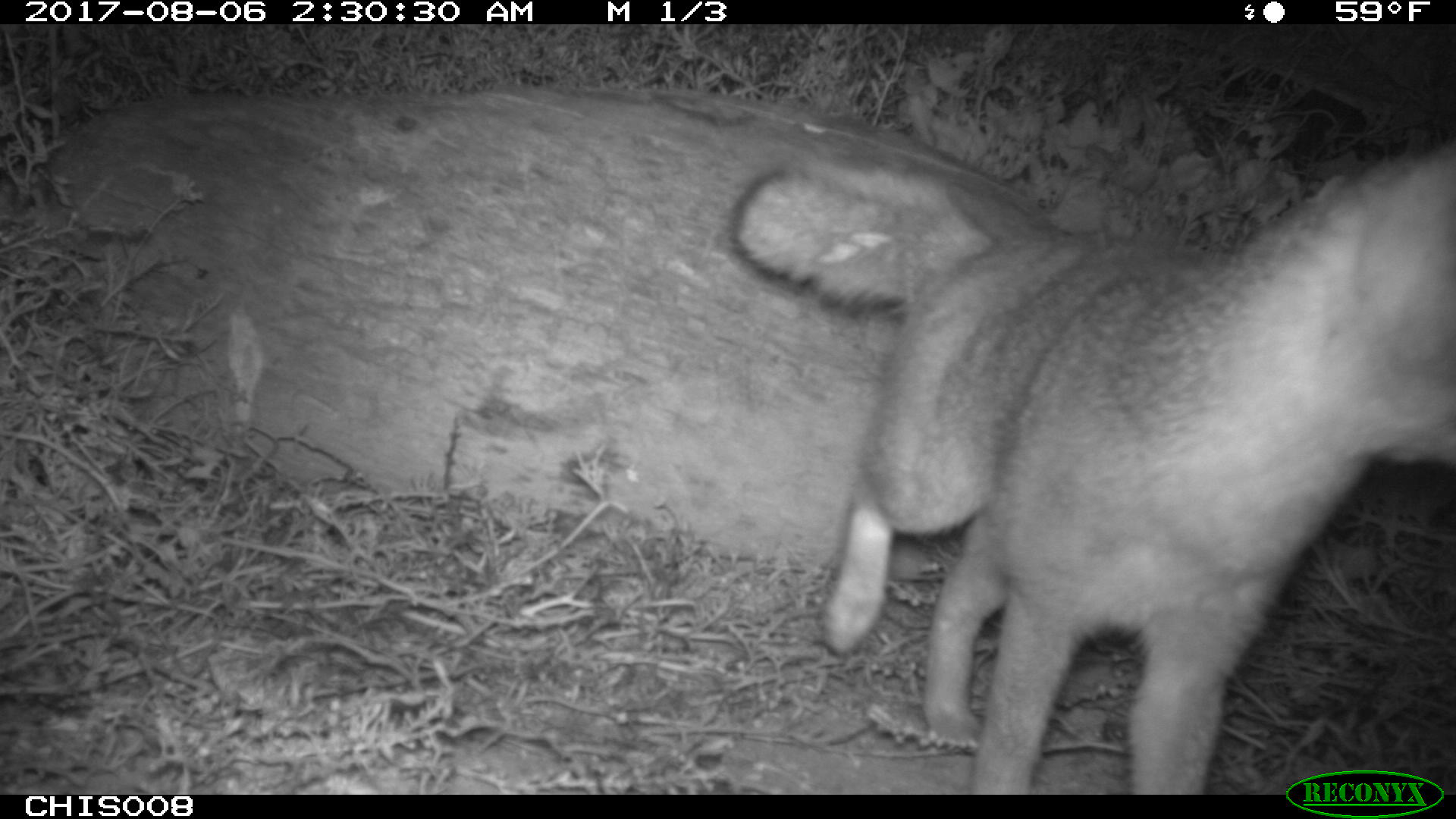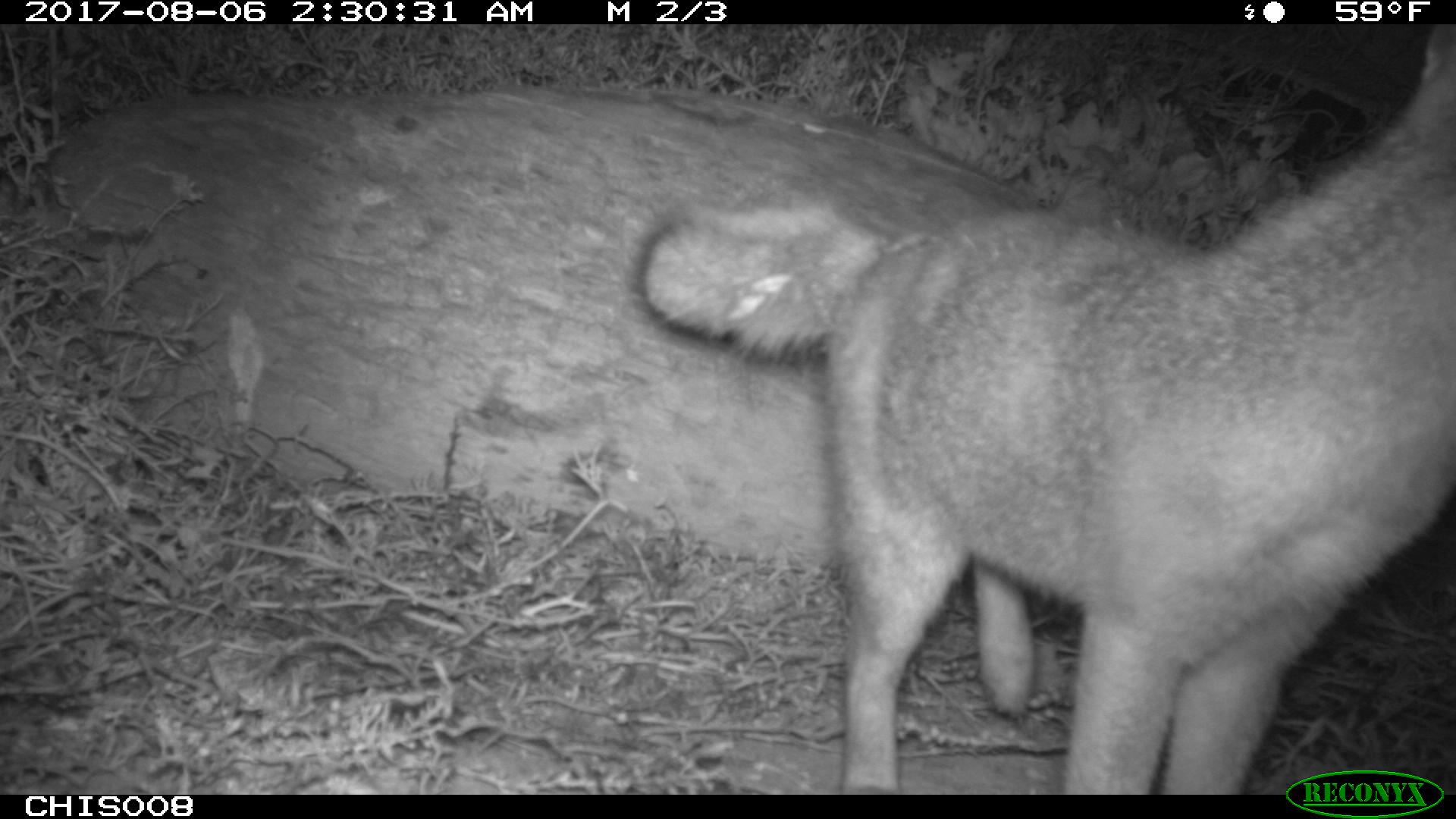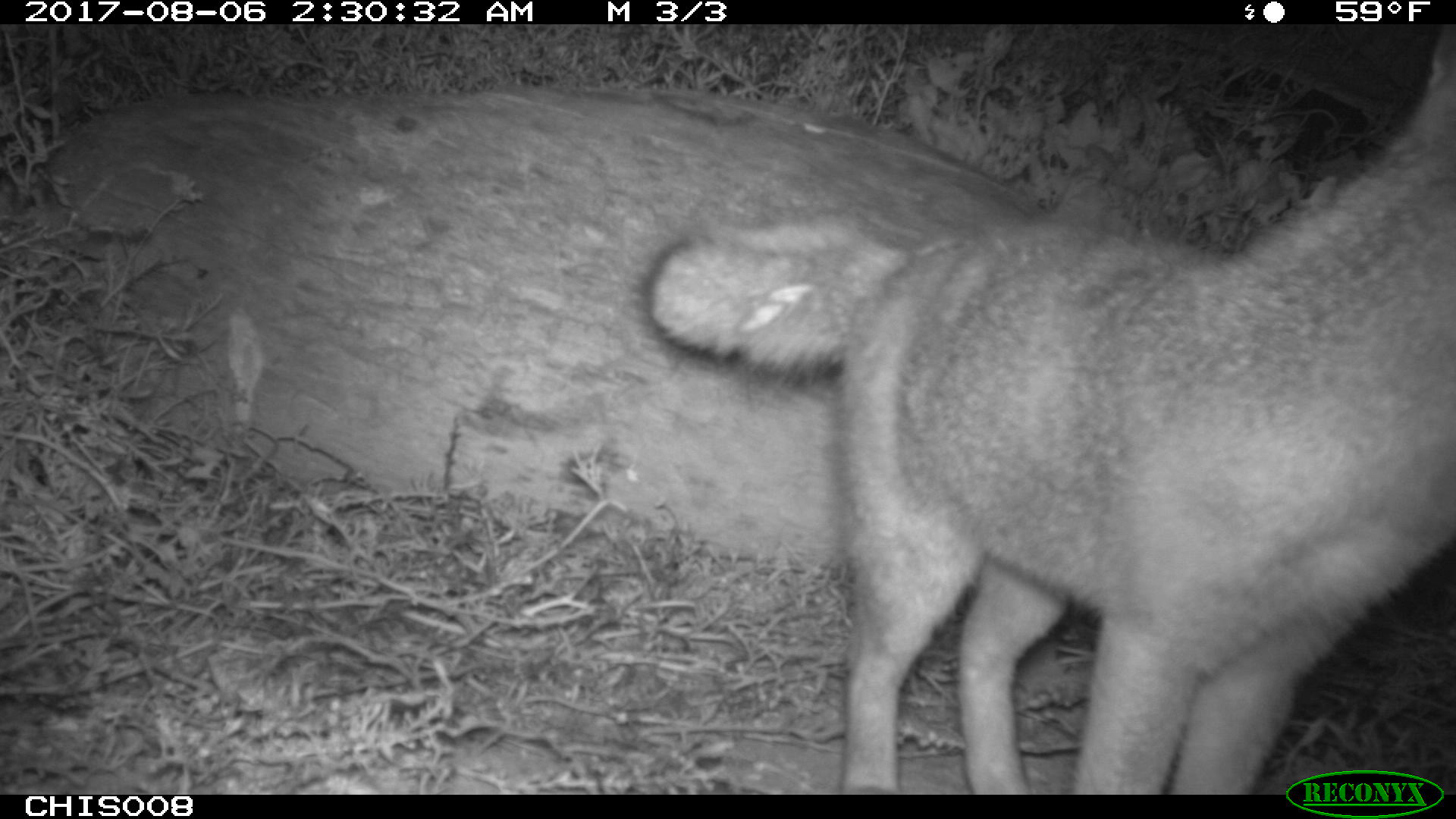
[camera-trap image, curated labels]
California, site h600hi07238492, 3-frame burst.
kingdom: Animalia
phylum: Chordata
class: Mammalia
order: Carnivora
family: Canidae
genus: Urocyon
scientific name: Urocyon littoralis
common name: island fox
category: fox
Fox (island fox) (Urocyon littoralis).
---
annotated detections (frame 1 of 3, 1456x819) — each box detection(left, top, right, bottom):
fox: detection(723, 142, 1455, 794)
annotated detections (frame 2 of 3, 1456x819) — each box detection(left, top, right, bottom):
fox: detection(636, 24, 1455, 794)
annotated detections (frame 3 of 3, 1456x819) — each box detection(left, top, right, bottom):
fox: detection(643, 22, 1455, 792)